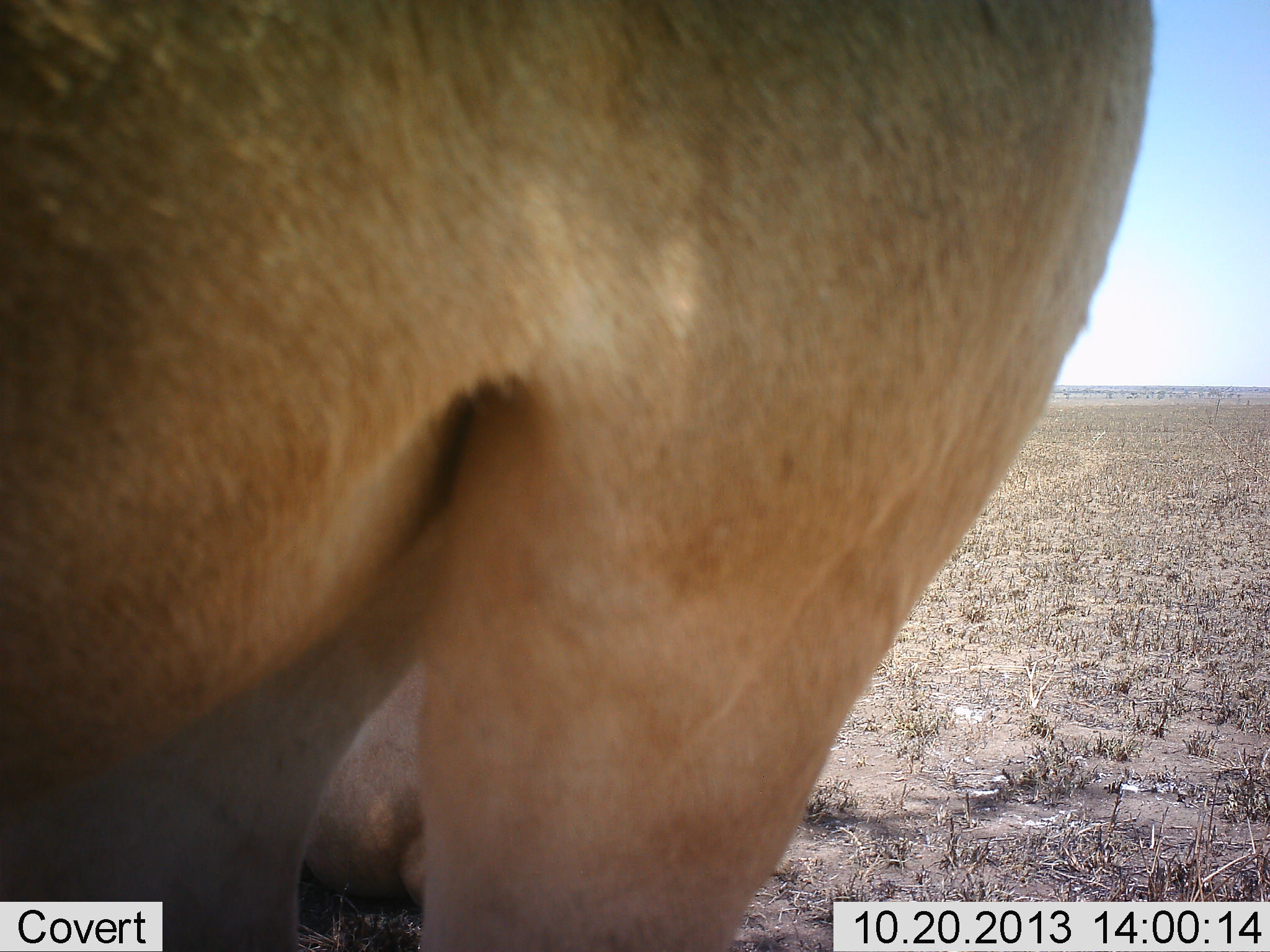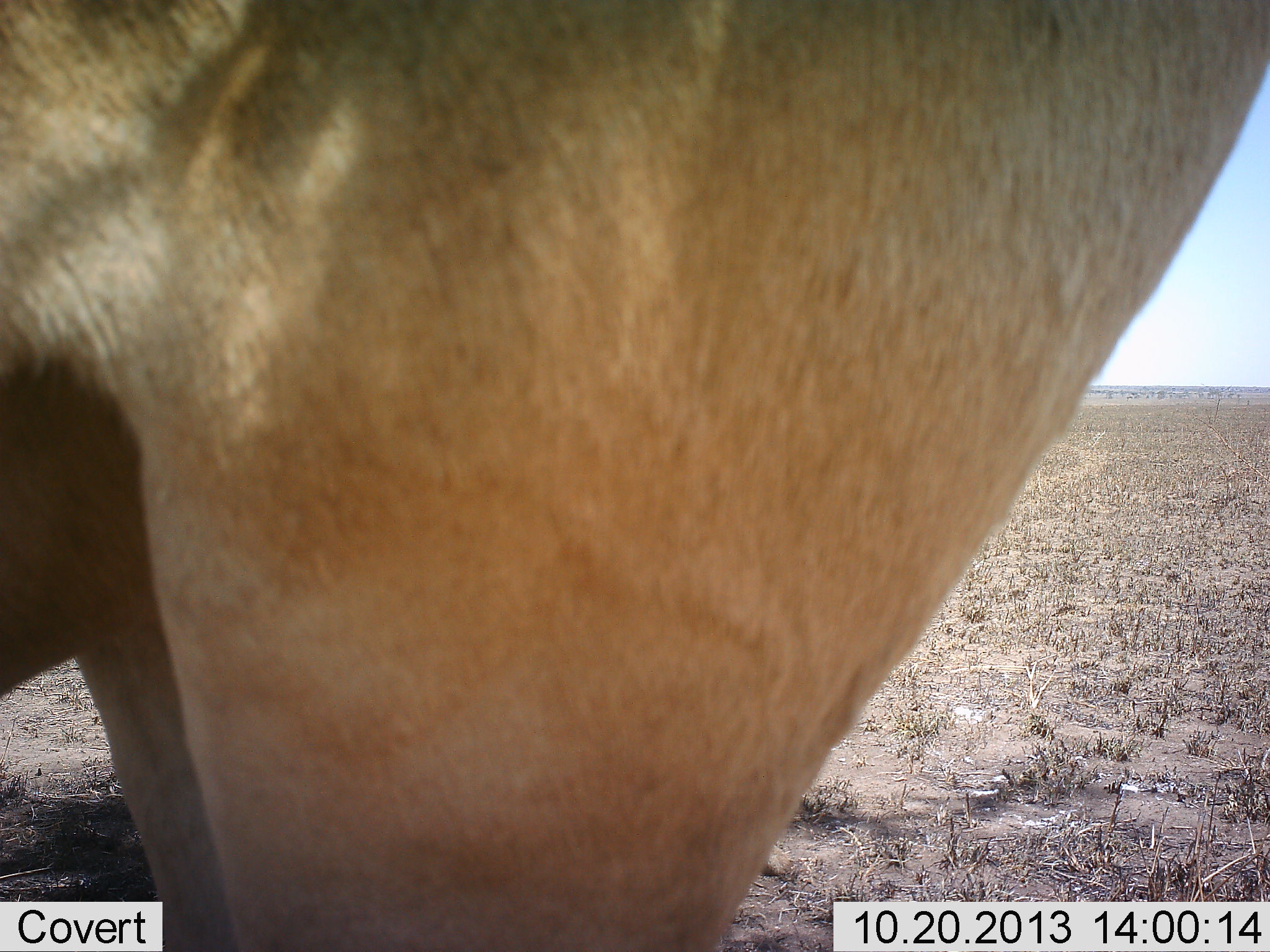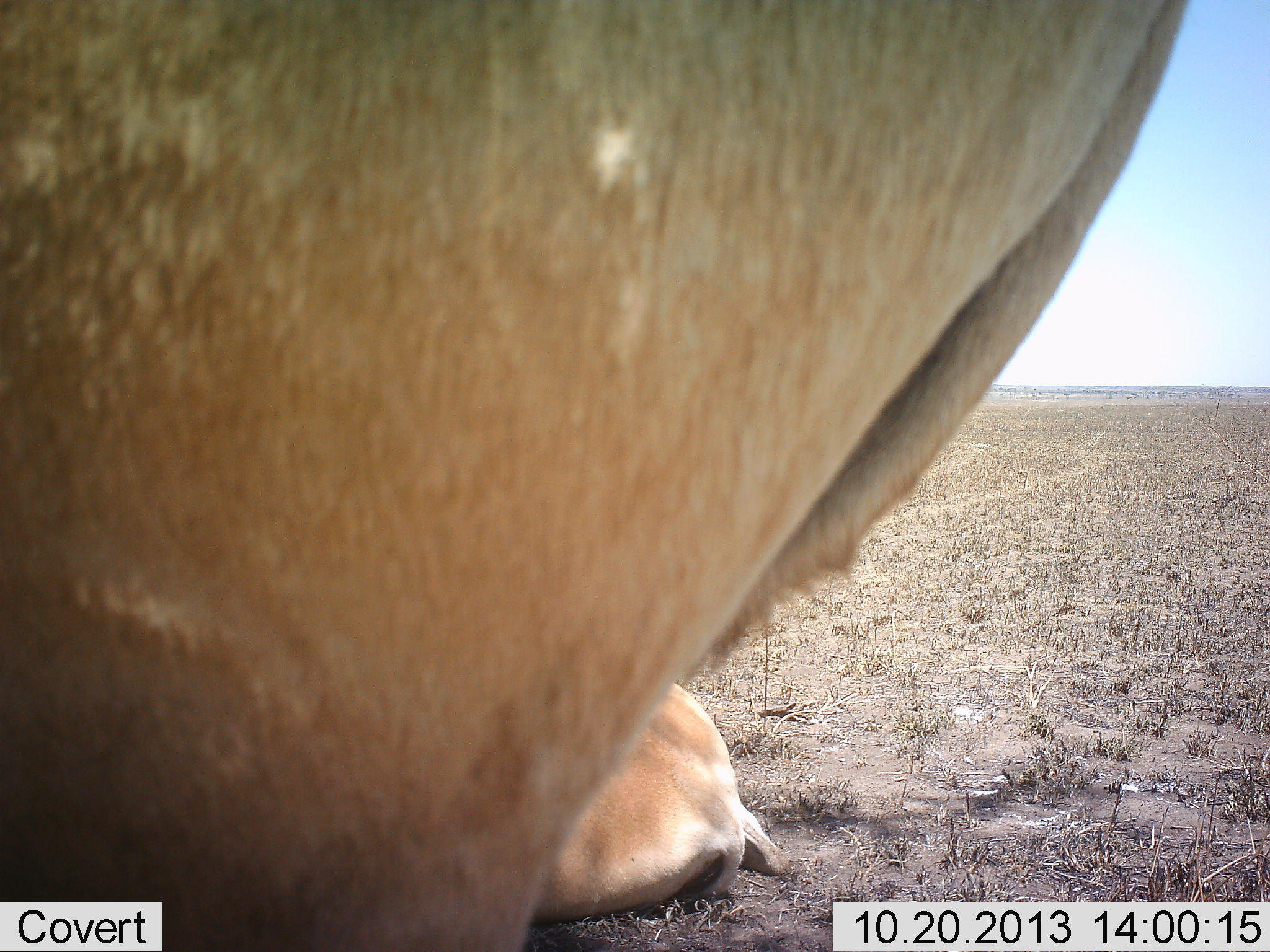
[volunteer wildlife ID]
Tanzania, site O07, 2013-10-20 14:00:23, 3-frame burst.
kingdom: Animalia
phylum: Chordata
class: Mammalia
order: Artiodactyla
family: Bovidae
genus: Alcelaphus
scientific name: Alcelaphus buselaphus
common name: hartebeest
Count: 2.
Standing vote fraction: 80%.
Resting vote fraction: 90%.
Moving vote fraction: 0%.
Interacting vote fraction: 0%.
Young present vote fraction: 10%.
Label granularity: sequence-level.